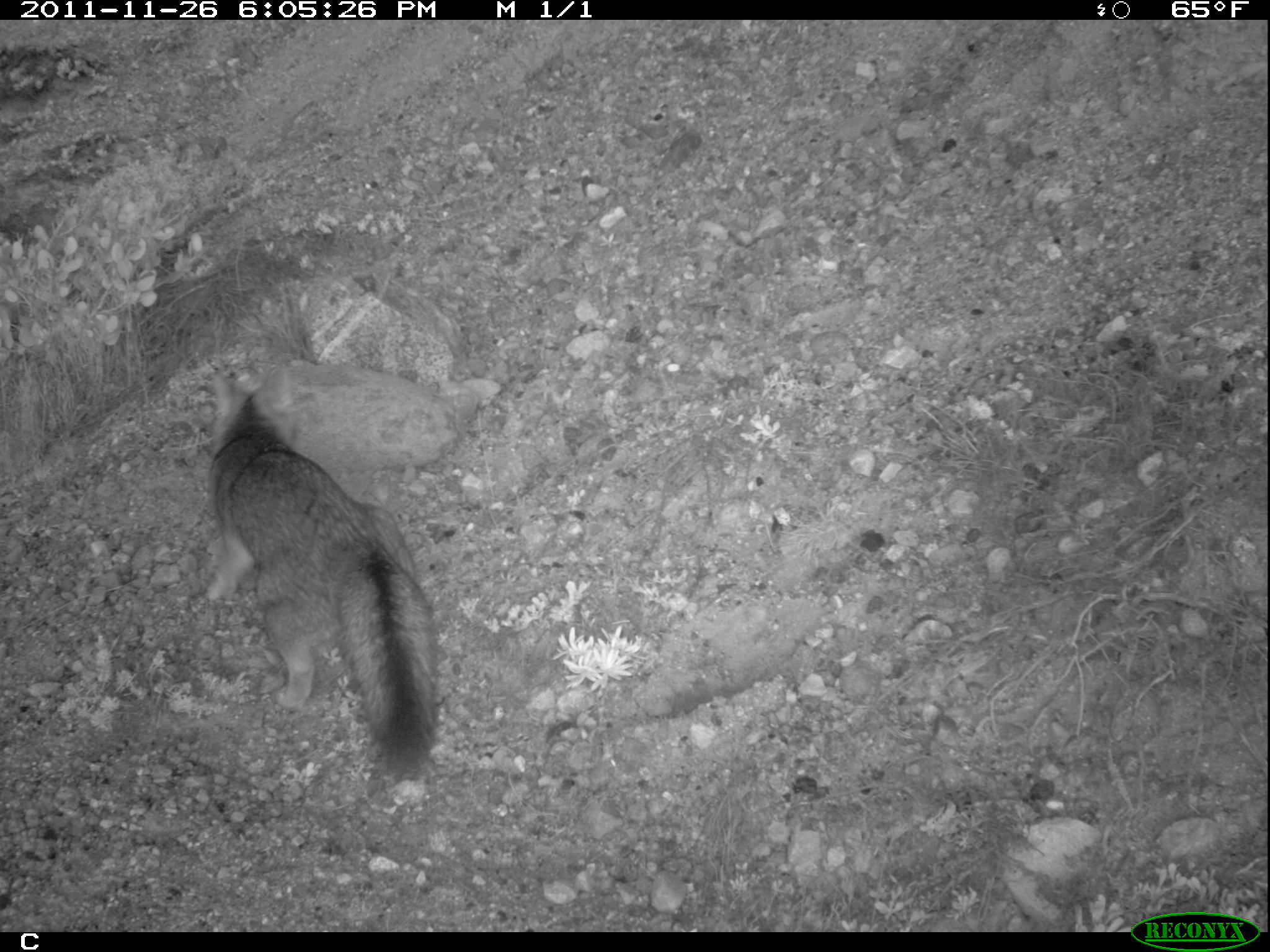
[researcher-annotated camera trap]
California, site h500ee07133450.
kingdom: Animalia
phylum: Chordata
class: Mammalia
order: Carnivora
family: Canidae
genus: Urocyon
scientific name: Urocyon littoralis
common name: island fox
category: fox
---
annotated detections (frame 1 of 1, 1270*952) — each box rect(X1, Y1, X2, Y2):
fox: rect(200, 365, 438, 775)